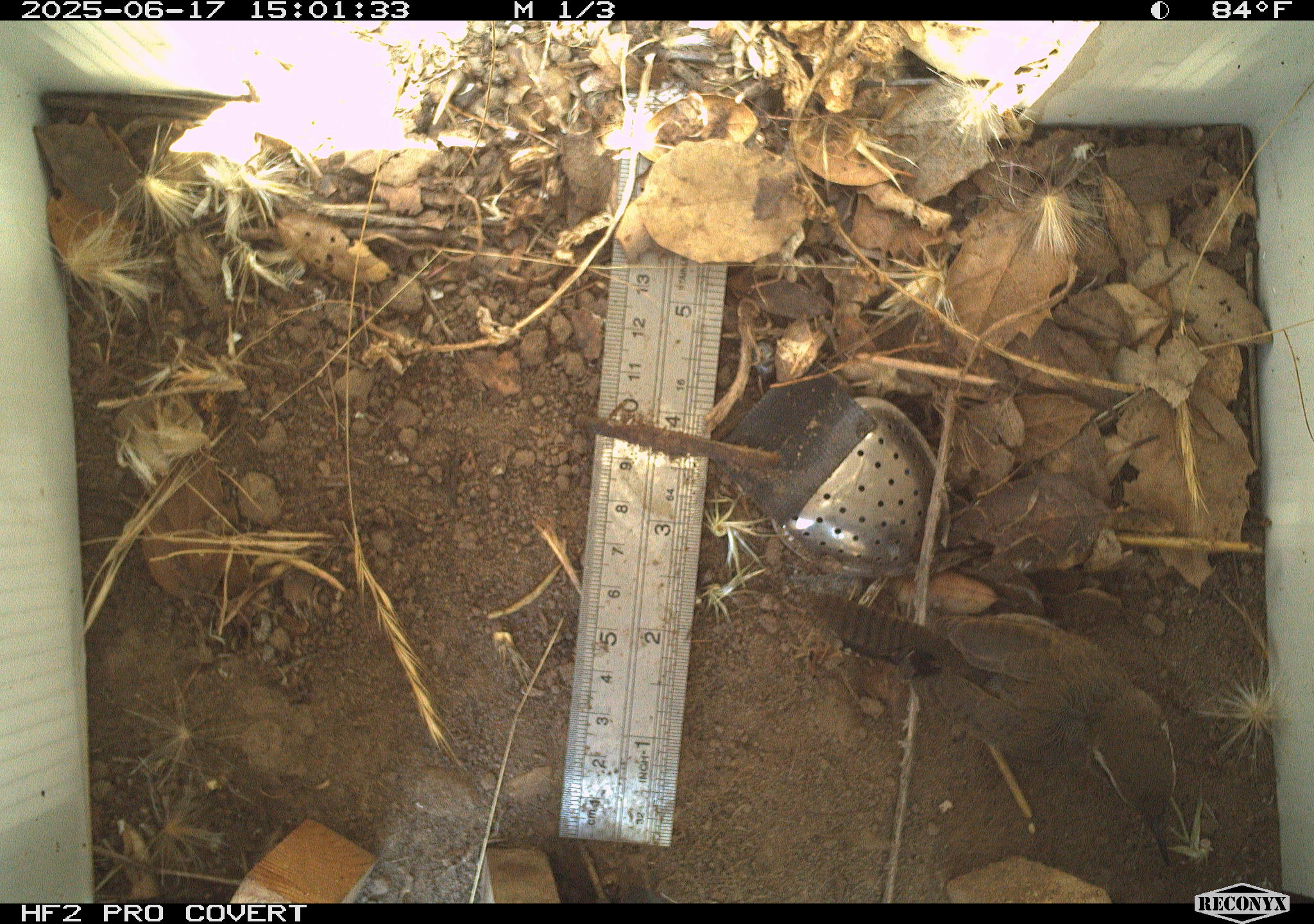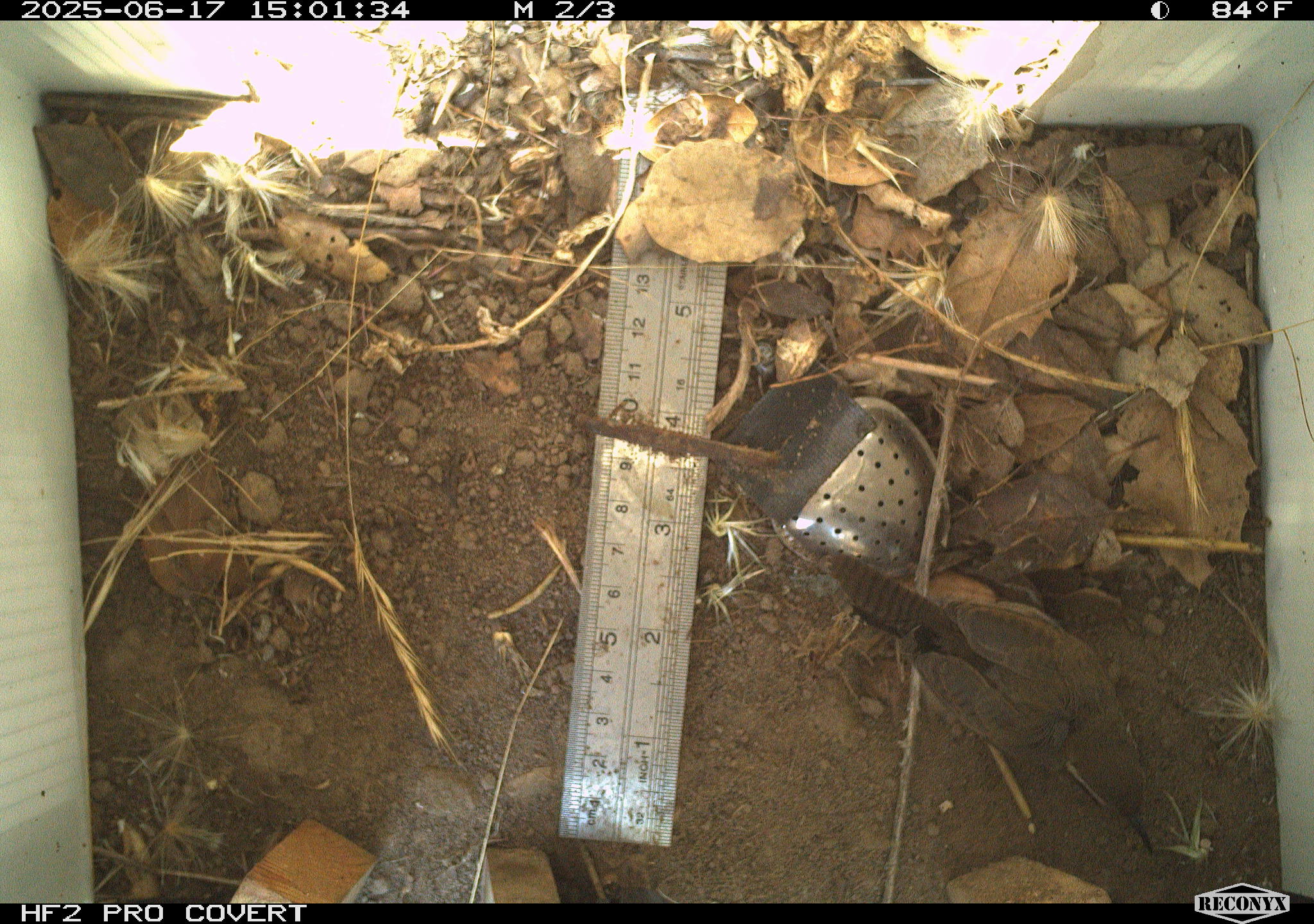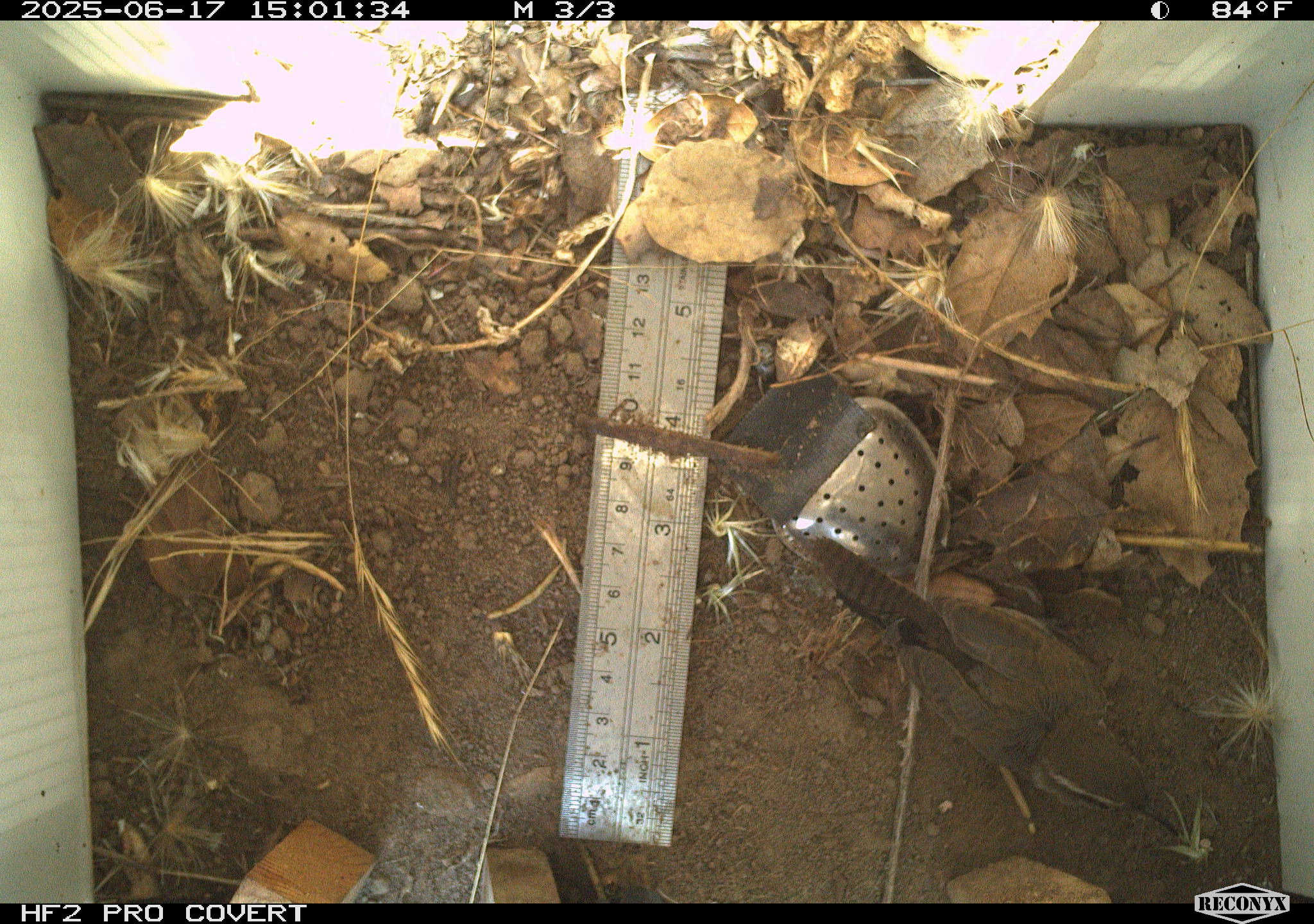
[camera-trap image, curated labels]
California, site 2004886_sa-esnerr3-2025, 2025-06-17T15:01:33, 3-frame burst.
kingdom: Animalia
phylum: Chordata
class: Aves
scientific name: Aves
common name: bird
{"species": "bird (Aves)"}